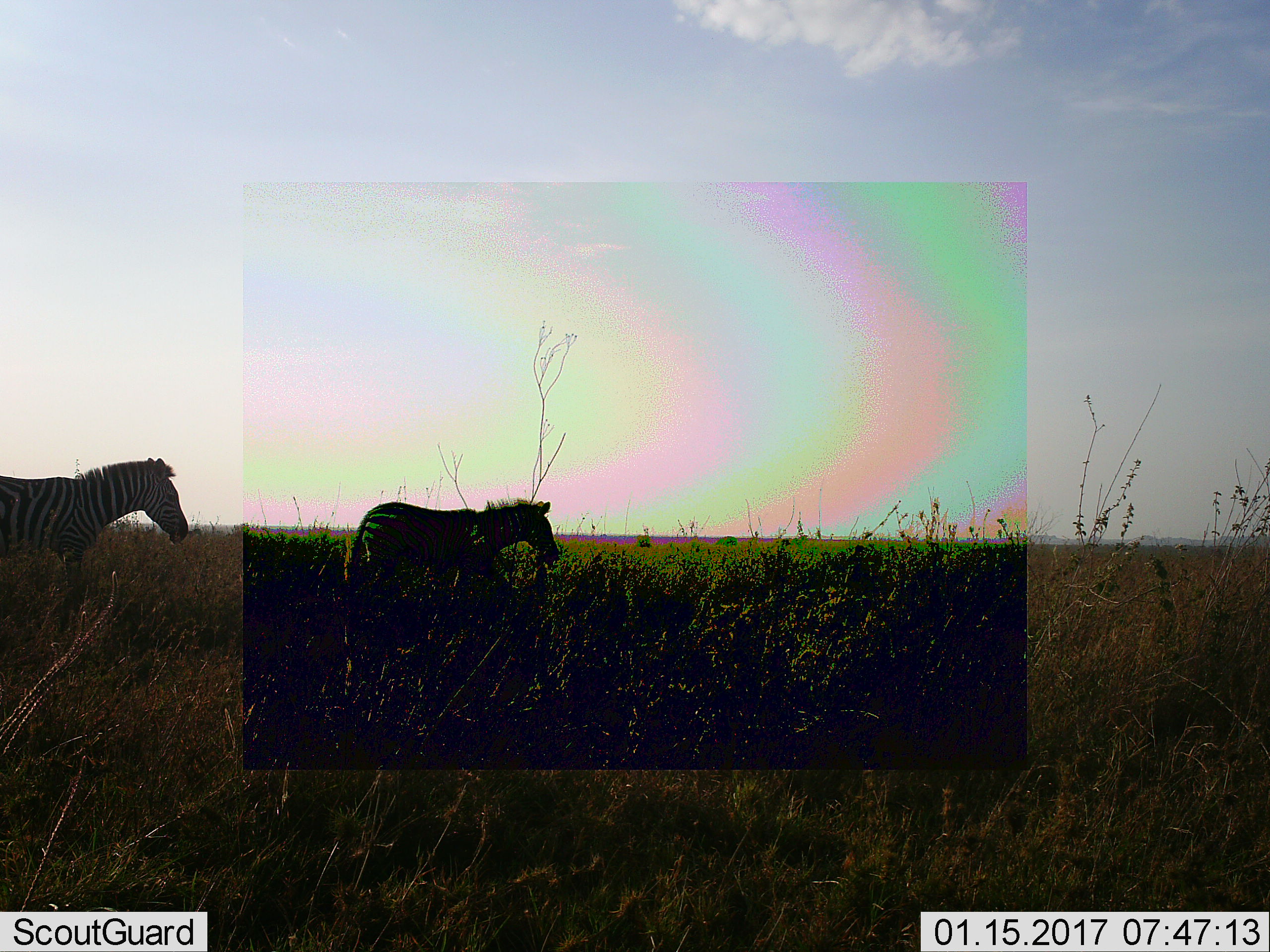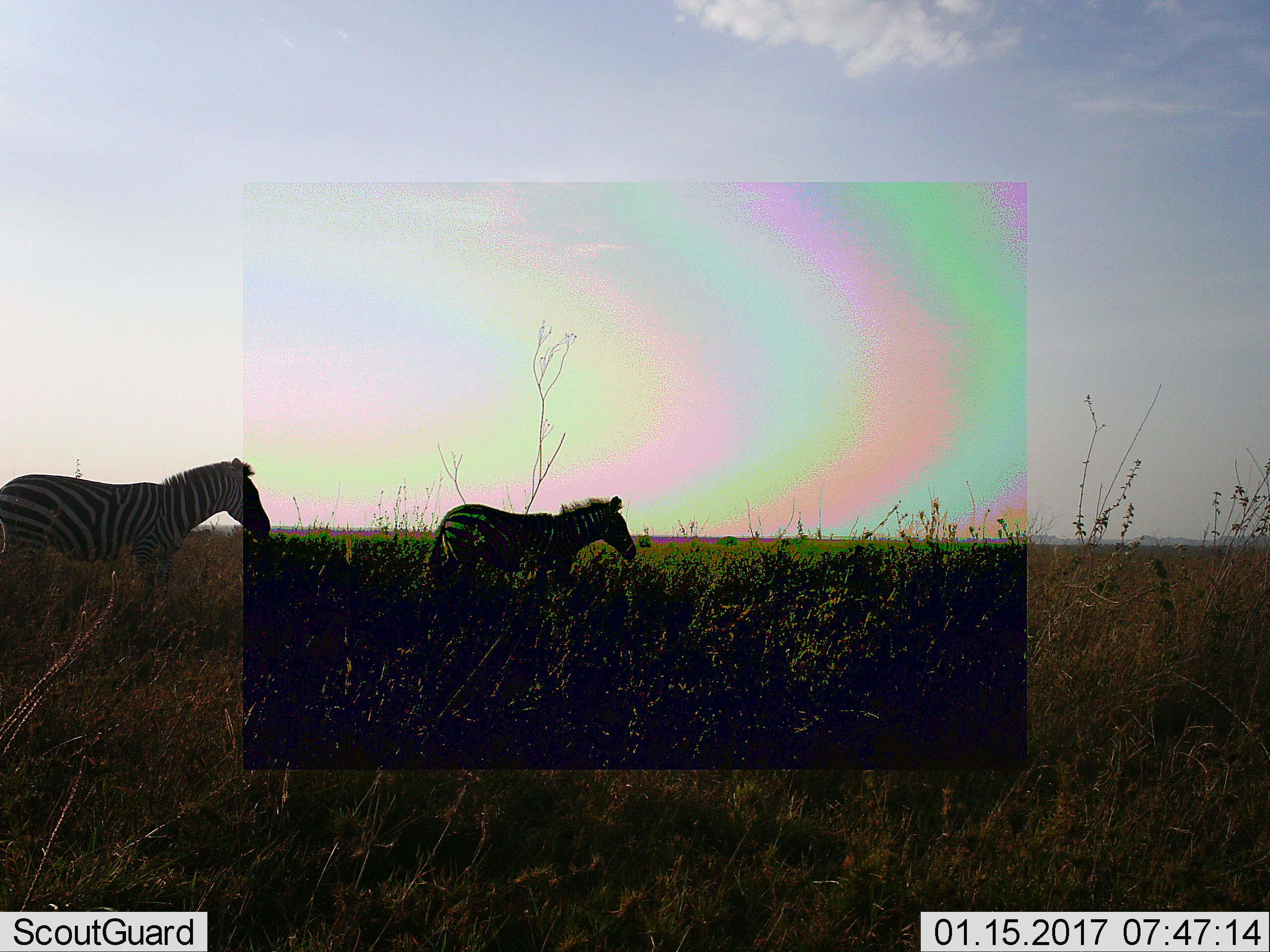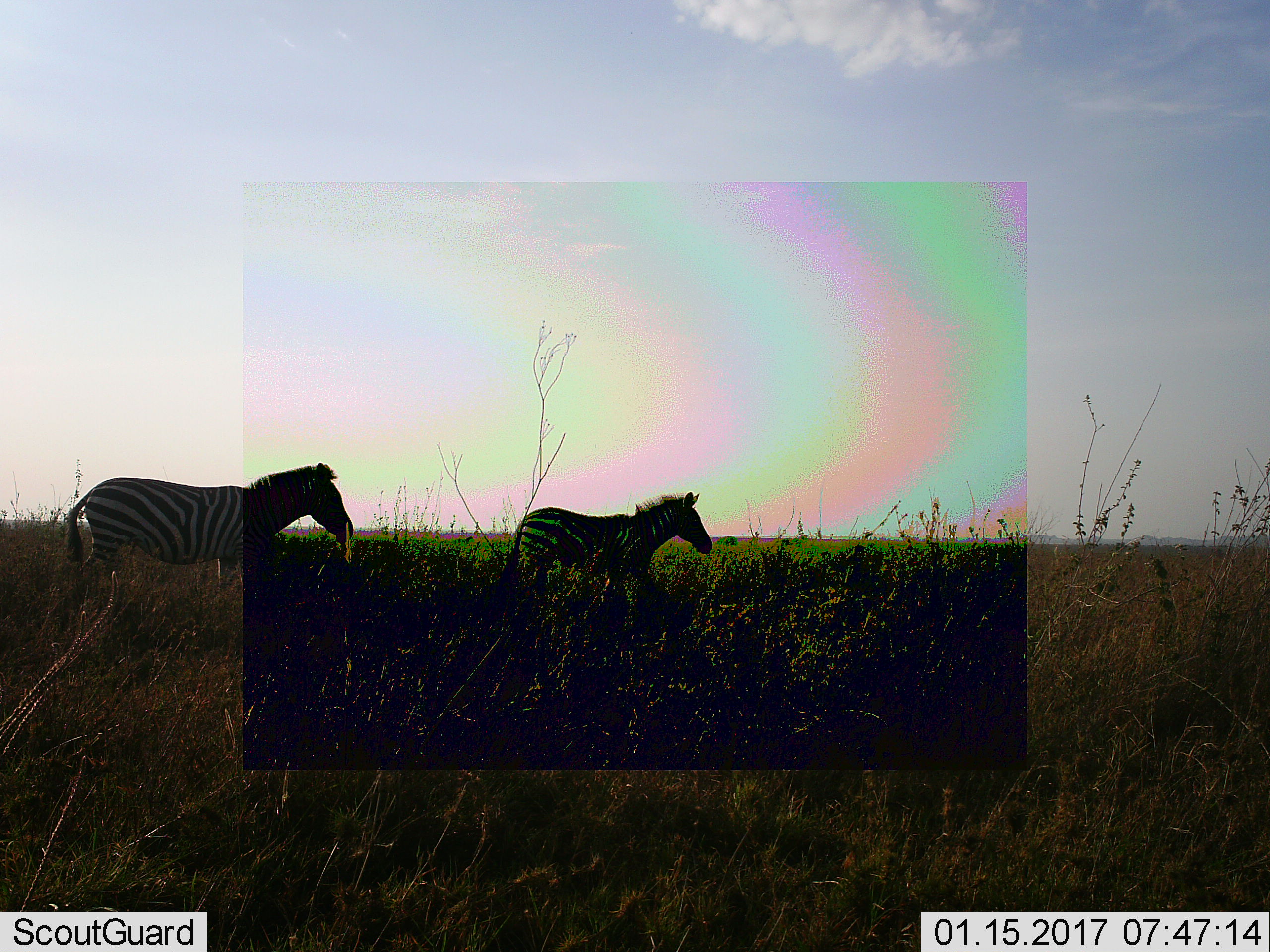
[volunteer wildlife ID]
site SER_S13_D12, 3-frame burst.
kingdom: Animalia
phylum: Chordata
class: Mammalia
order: Perissodactyla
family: Equidae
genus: Equus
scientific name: Equus quagga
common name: plains zebra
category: zebraplains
Zebraplains (plains zebra) (Equus quagga), count 2. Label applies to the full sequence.